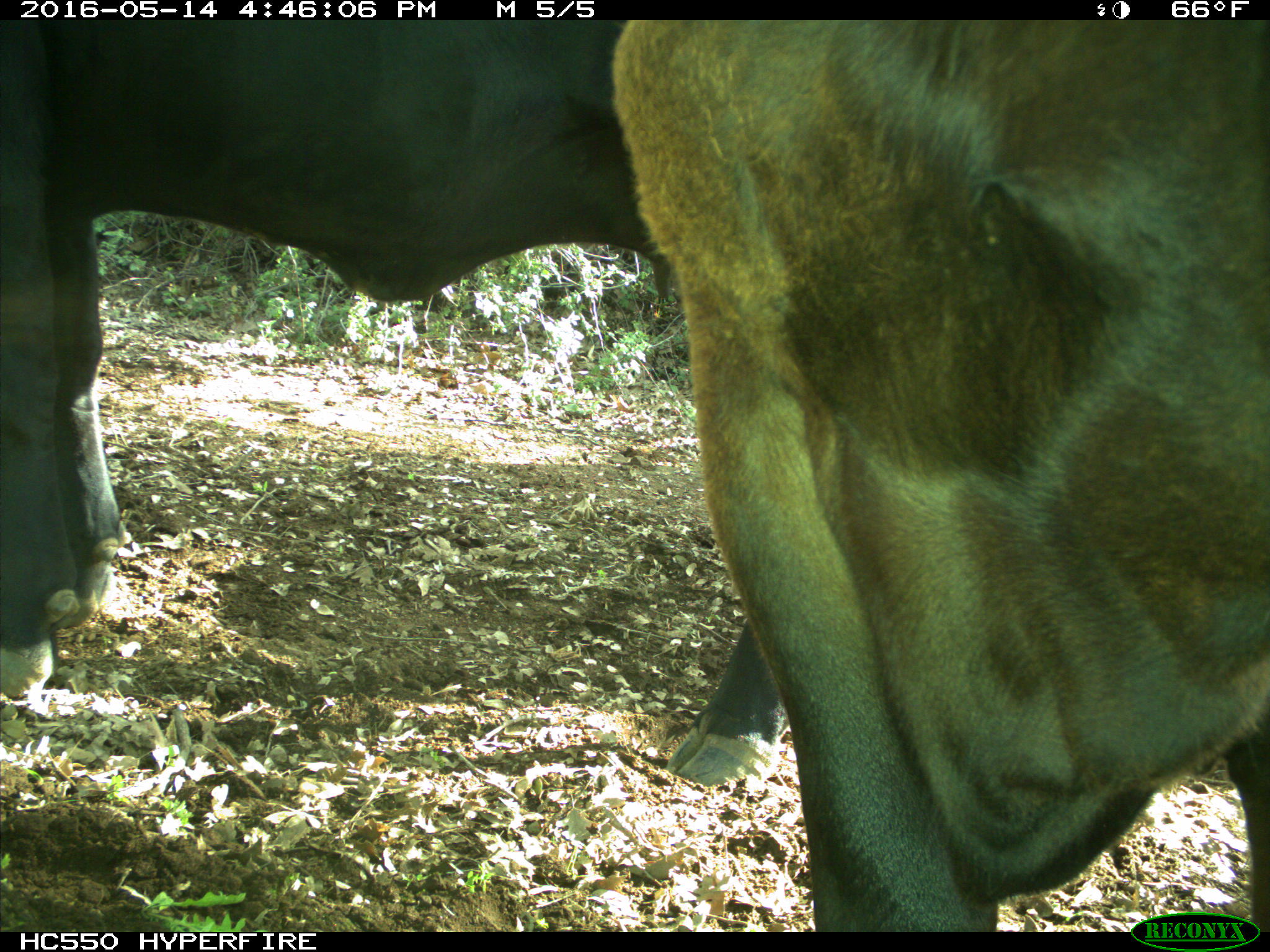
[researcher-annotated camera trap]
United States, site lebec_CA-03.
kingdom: Animalia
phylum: Chordata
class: Mammalia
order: Artiodactyla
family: Bovidae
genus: Bos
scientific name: Bos taurus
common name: domestic cow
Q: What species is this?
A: Bos taurus (domestic cow).